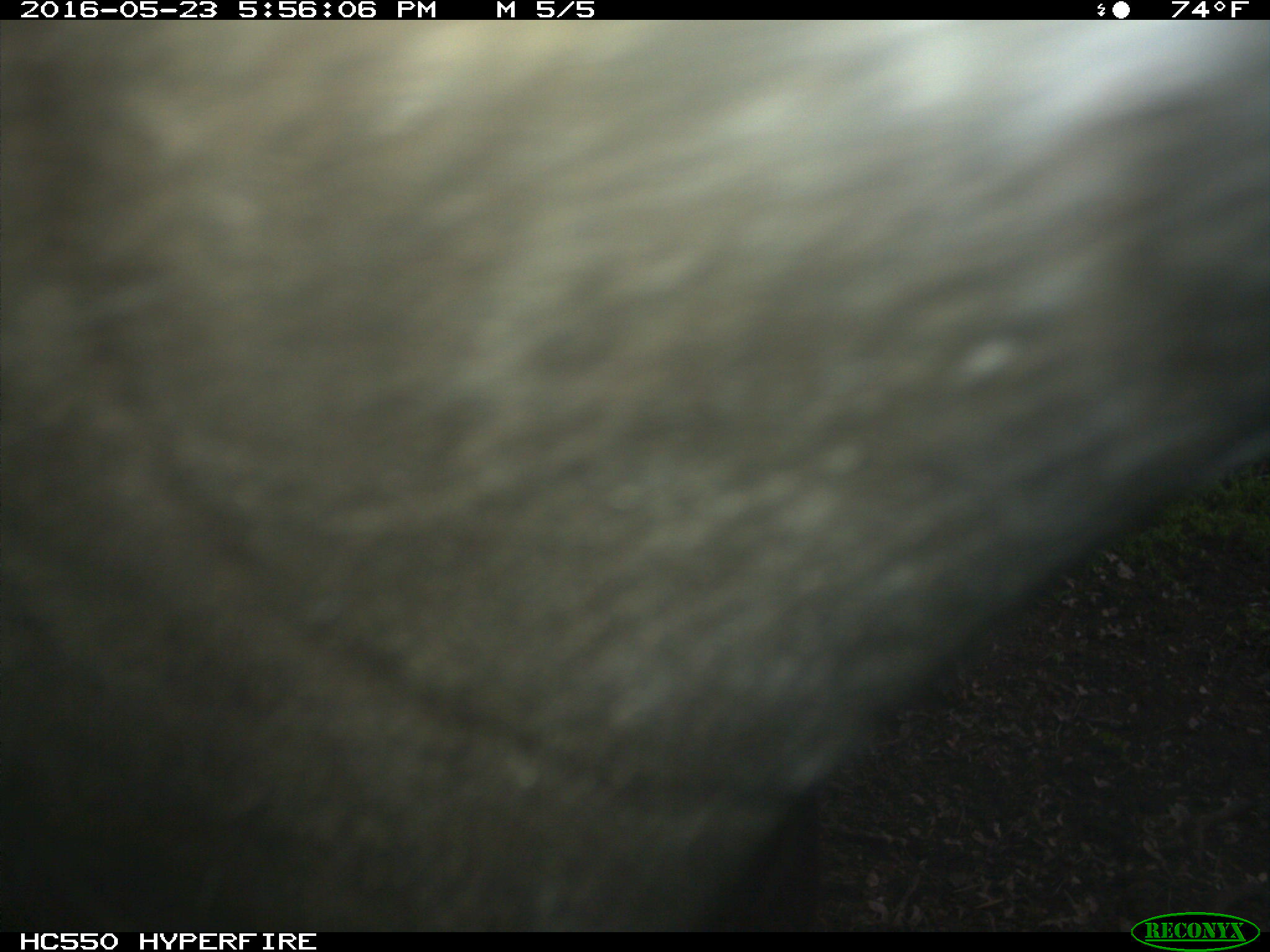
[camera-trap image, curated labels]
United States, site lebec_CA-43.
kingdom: Animalia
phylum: Chordata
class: Mammalia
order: Artiodactyla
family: Bovidae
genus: Bos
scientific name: Bos taurus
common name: domestic cow